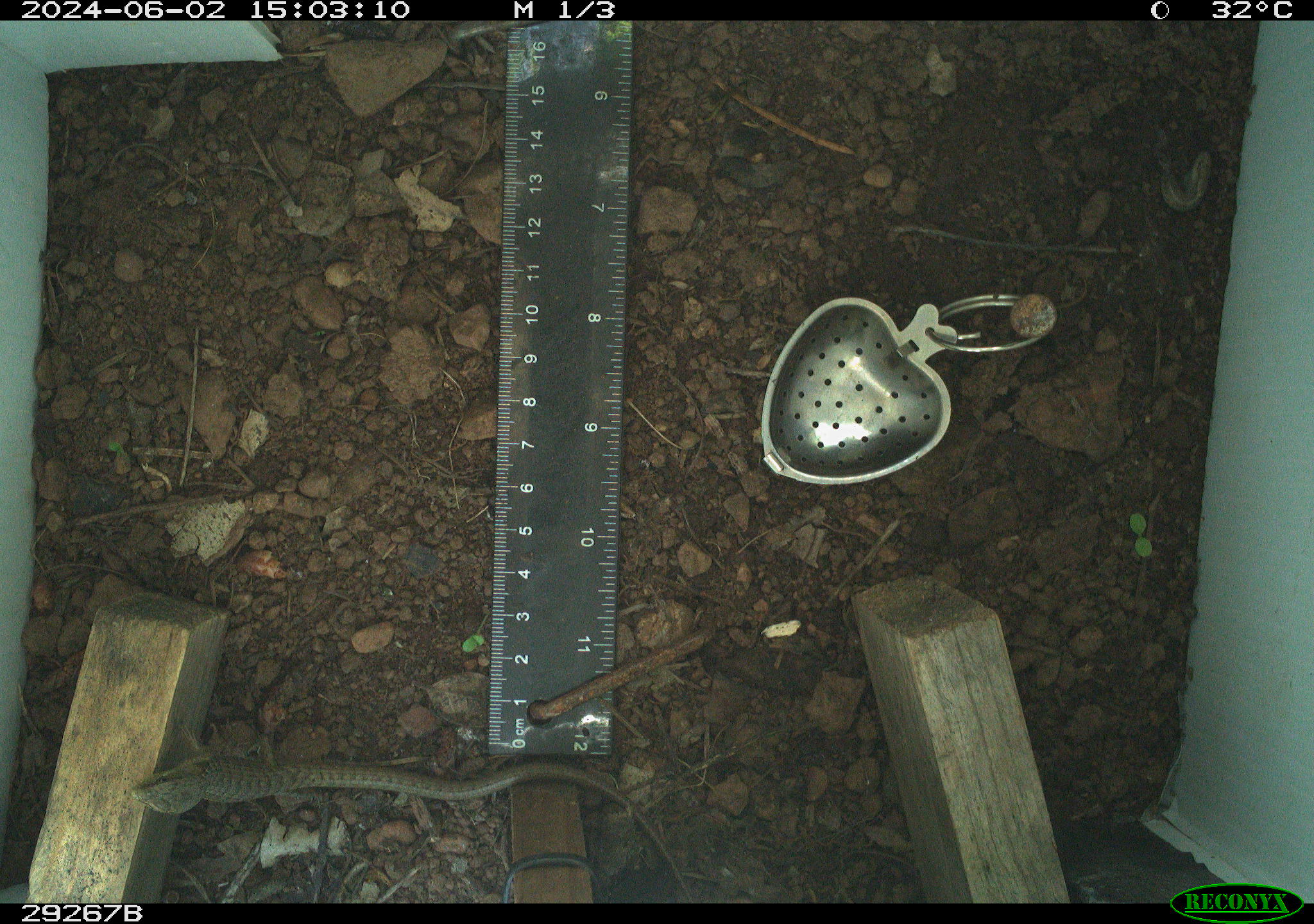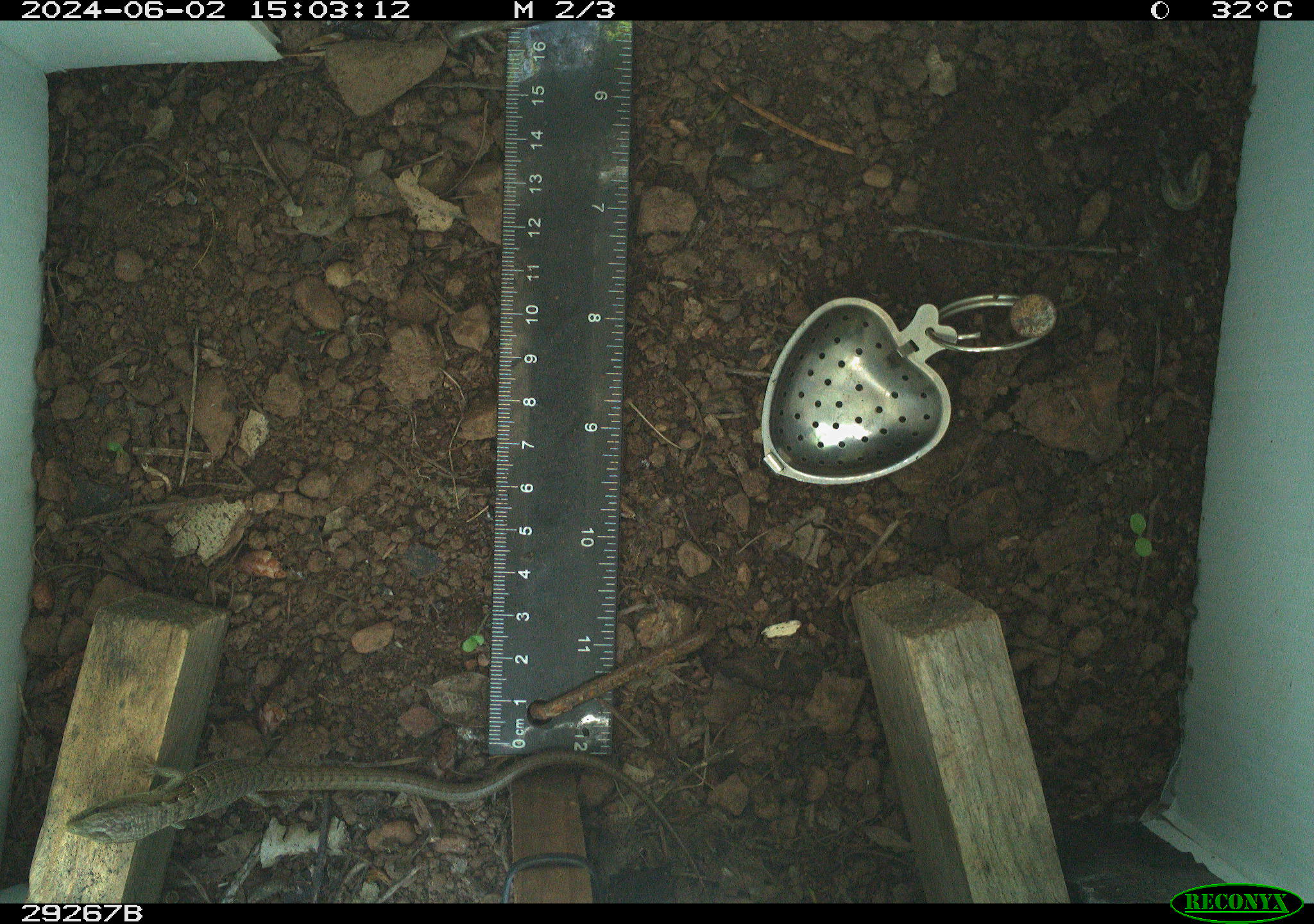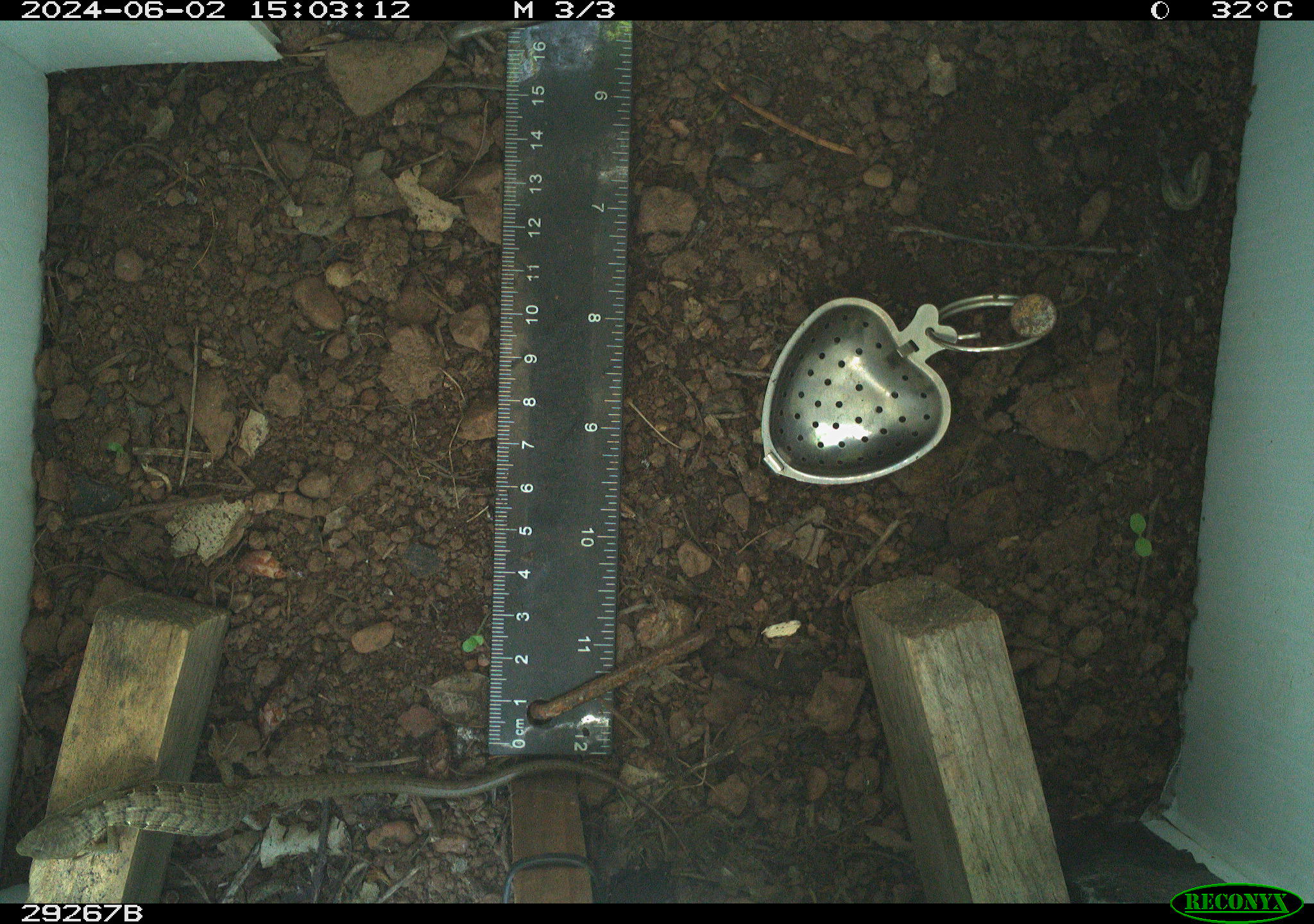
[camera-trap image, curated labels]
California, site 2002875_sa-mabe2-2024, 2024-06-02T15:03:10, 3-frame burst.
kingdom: Animalia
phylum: Chordata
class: Reptilia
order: Squamata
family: Anguidae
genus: Elgaria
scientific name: Elgaria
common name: alligator lizards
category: elgaria species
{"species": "elgaria species (alligator lizards) (Elgaria)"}